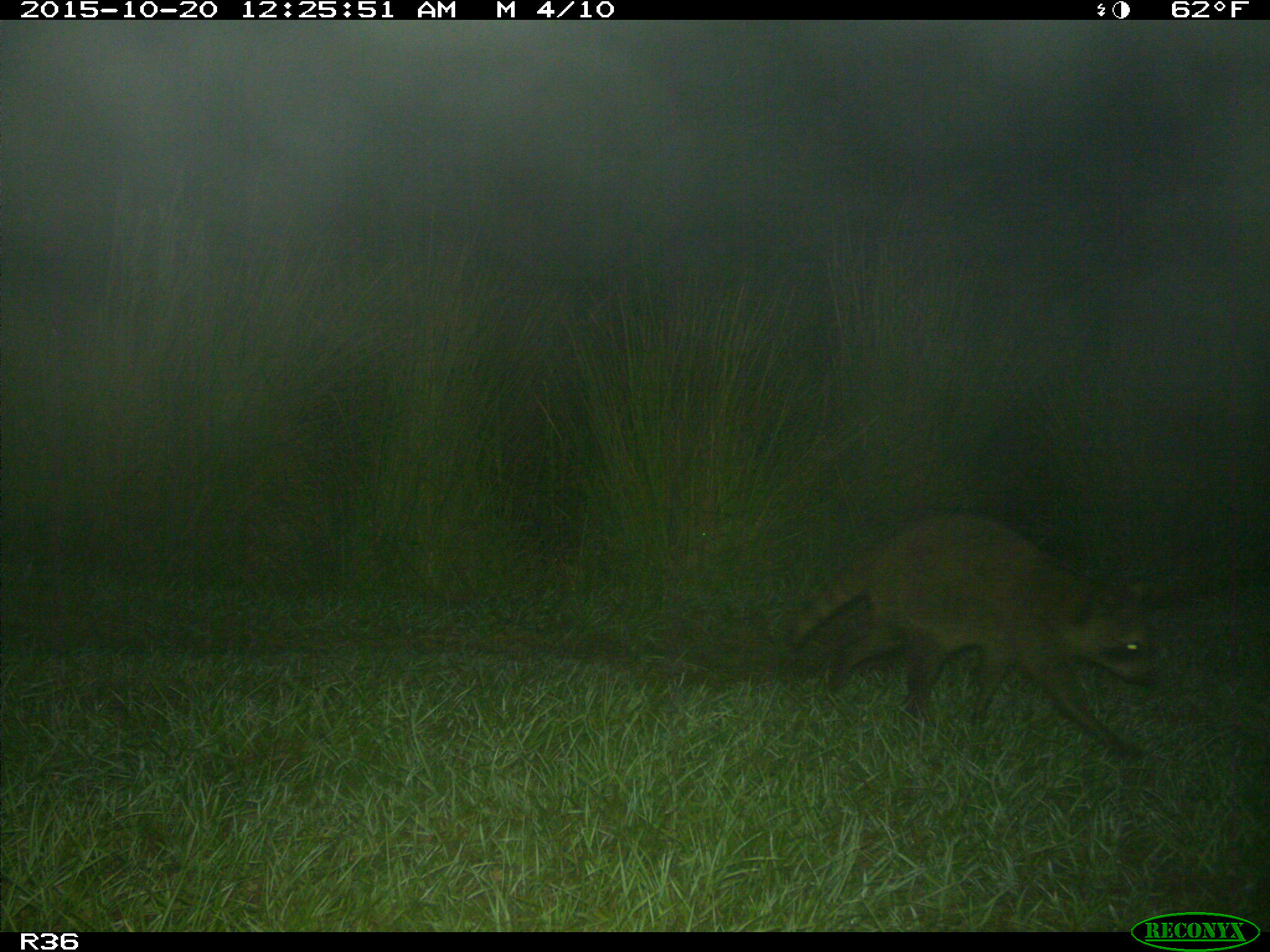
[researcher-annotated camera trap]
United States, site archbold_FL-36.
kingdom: Animalia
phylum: Chordata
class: Mammalia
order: Carnivora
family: Procyonidae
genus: Procyon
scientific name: Procyon lotor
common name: common raccoon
Procyon lotor (common raccoon).